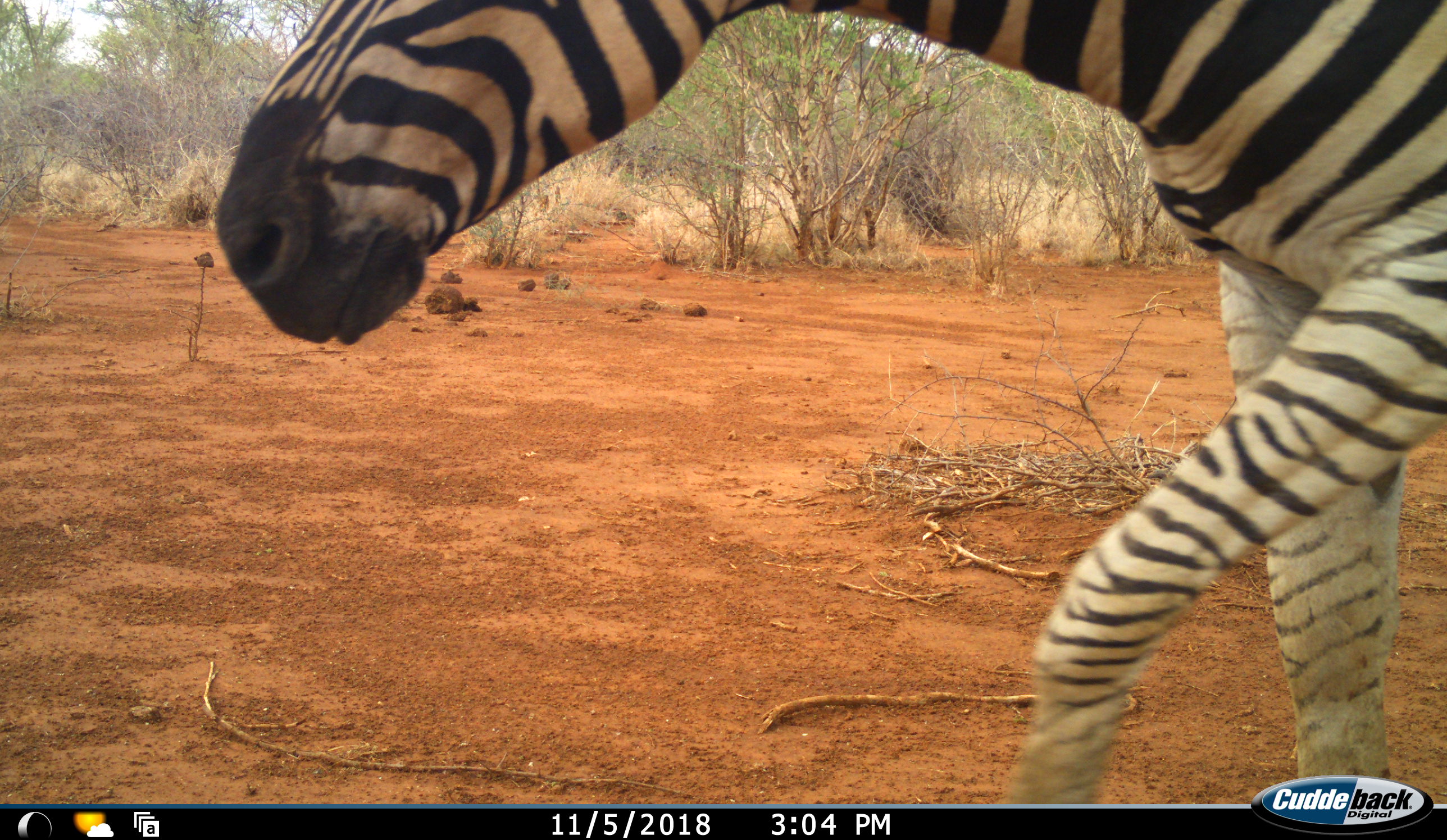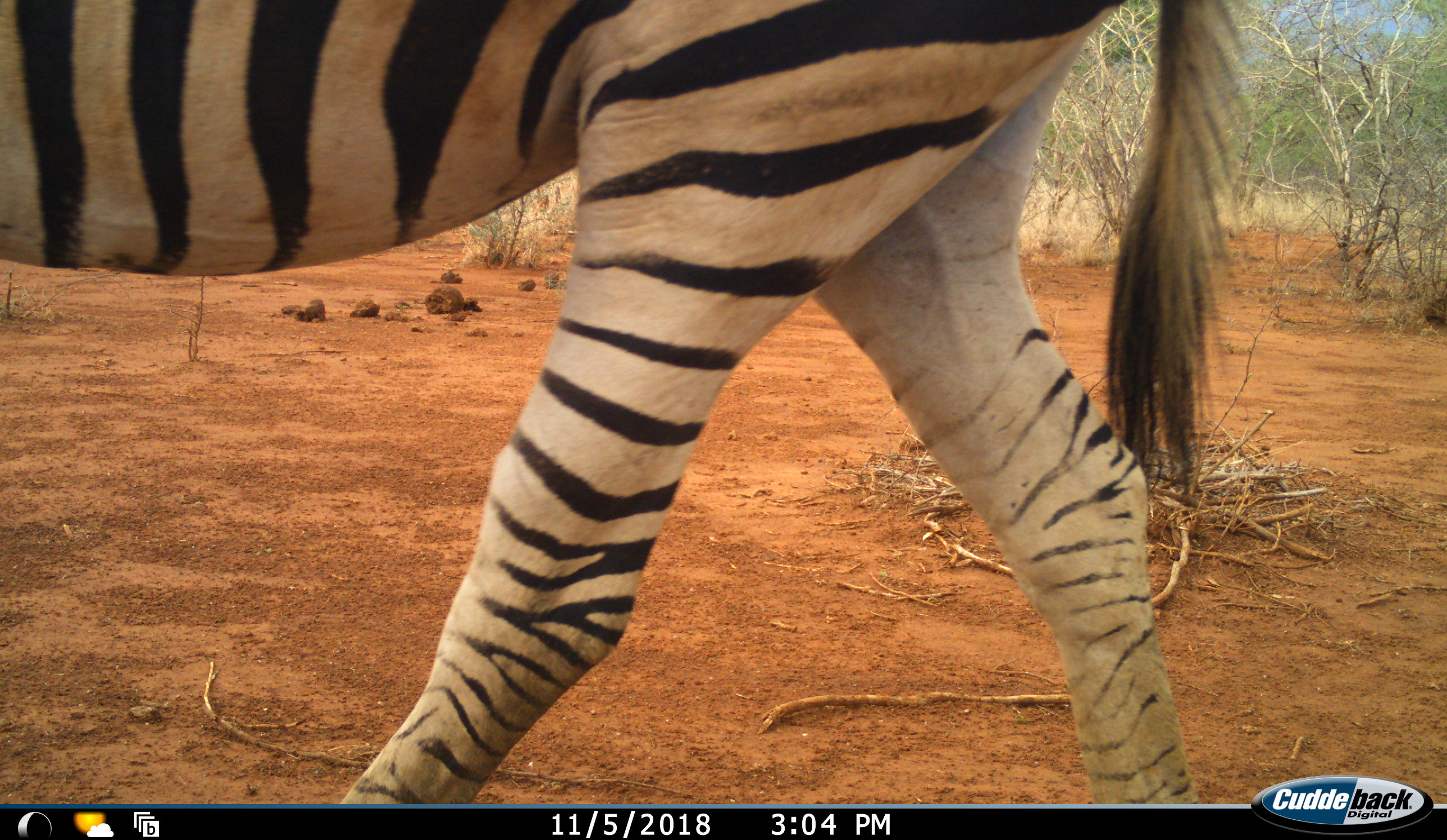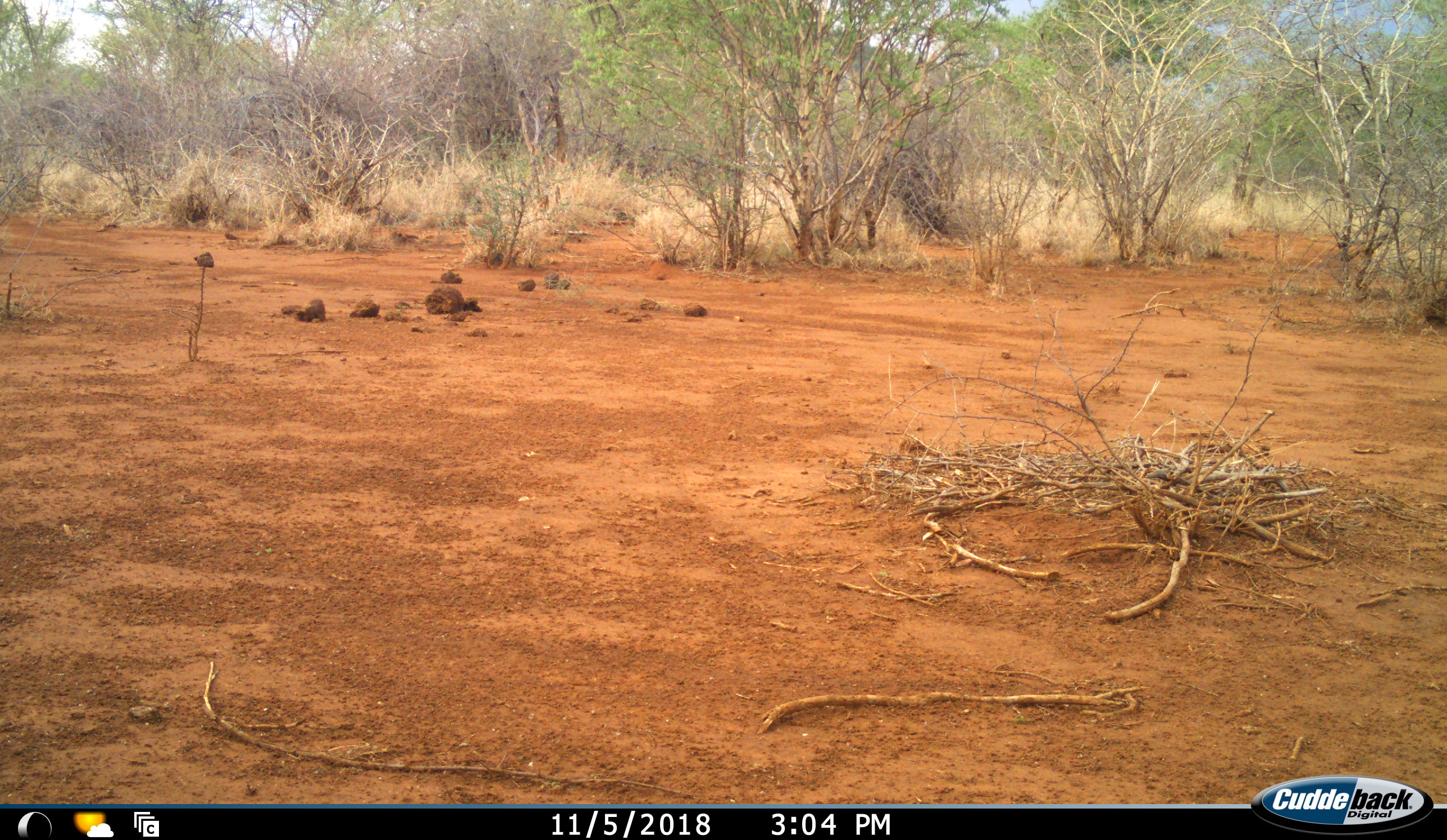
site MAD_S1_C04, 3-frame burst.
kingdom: Animalia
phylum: Chordata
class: Mammalia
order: Perissodactyla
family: Equidae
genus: Equus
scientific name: Equus quagga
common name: plains zebra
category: zebraplains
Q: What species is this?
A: Zebraplains (plains zebra) (Equus quagga).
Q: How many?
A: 1.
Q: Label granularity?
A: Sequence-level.